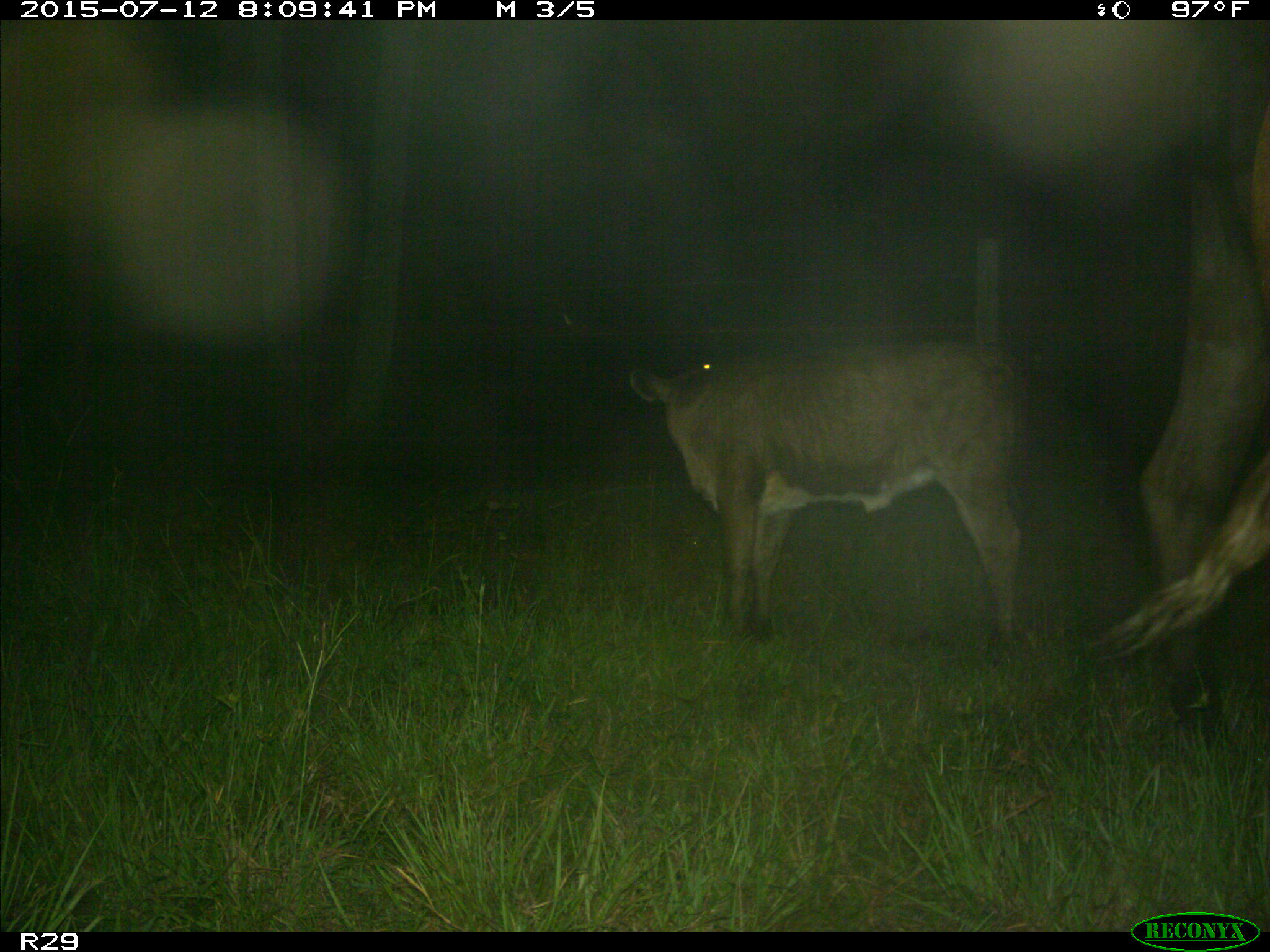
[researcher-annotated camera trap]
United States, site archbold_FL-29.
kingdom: Animalia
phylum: Chordata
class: Mammalia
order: Artiodactyla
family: Bovidae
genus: Bos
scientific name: Bos taurus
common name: domestic cow